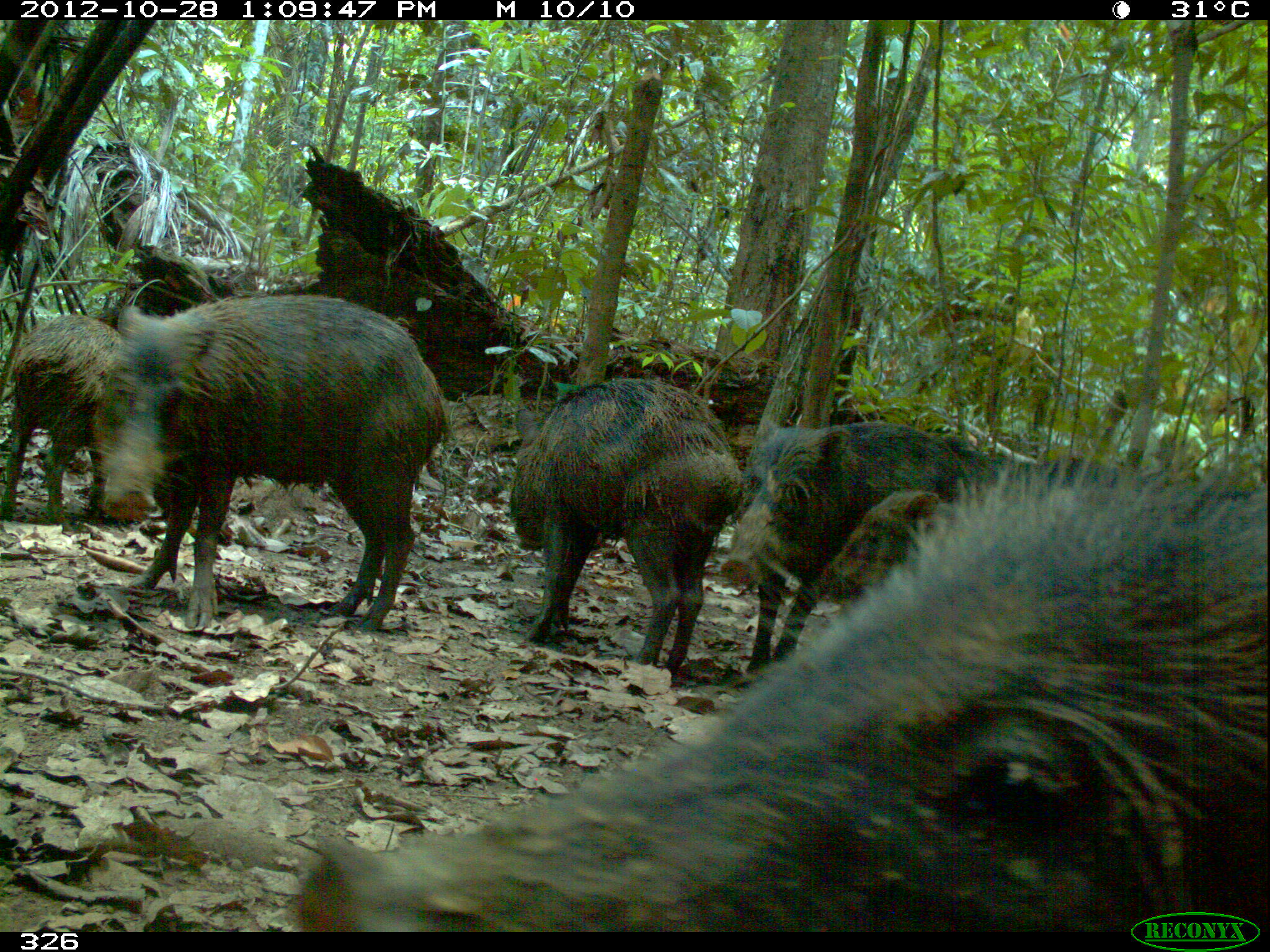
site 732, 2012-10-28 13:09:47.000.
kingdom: Animalia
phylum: Chordata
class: Mammalia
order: Artiodactyla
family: Tayassuidae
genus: Tayassu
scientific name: Tayassu pecari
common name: white-lipped peccary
Tayassu pecari (white-lipped peccary).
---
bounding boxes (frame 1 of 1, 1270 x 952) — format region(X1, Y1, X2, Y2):
tayassu pecari: region(288, 438, 1266, 930); region(92, 291, 449, 630); region(505, 372, 743, 676); region(716, 416, 993, 670); region(809, 486, 1012, 617); region(0, 316, 112, 523)